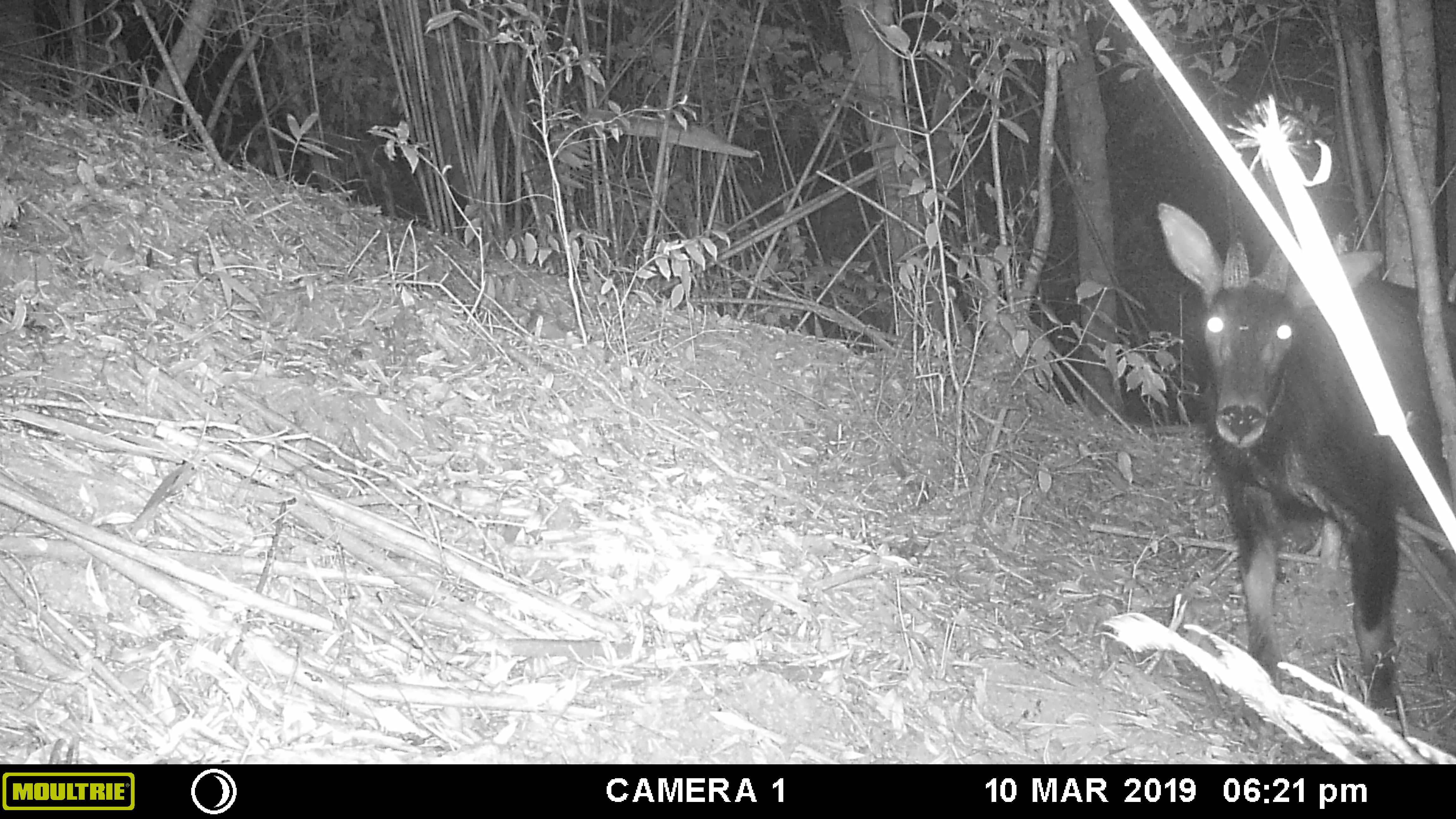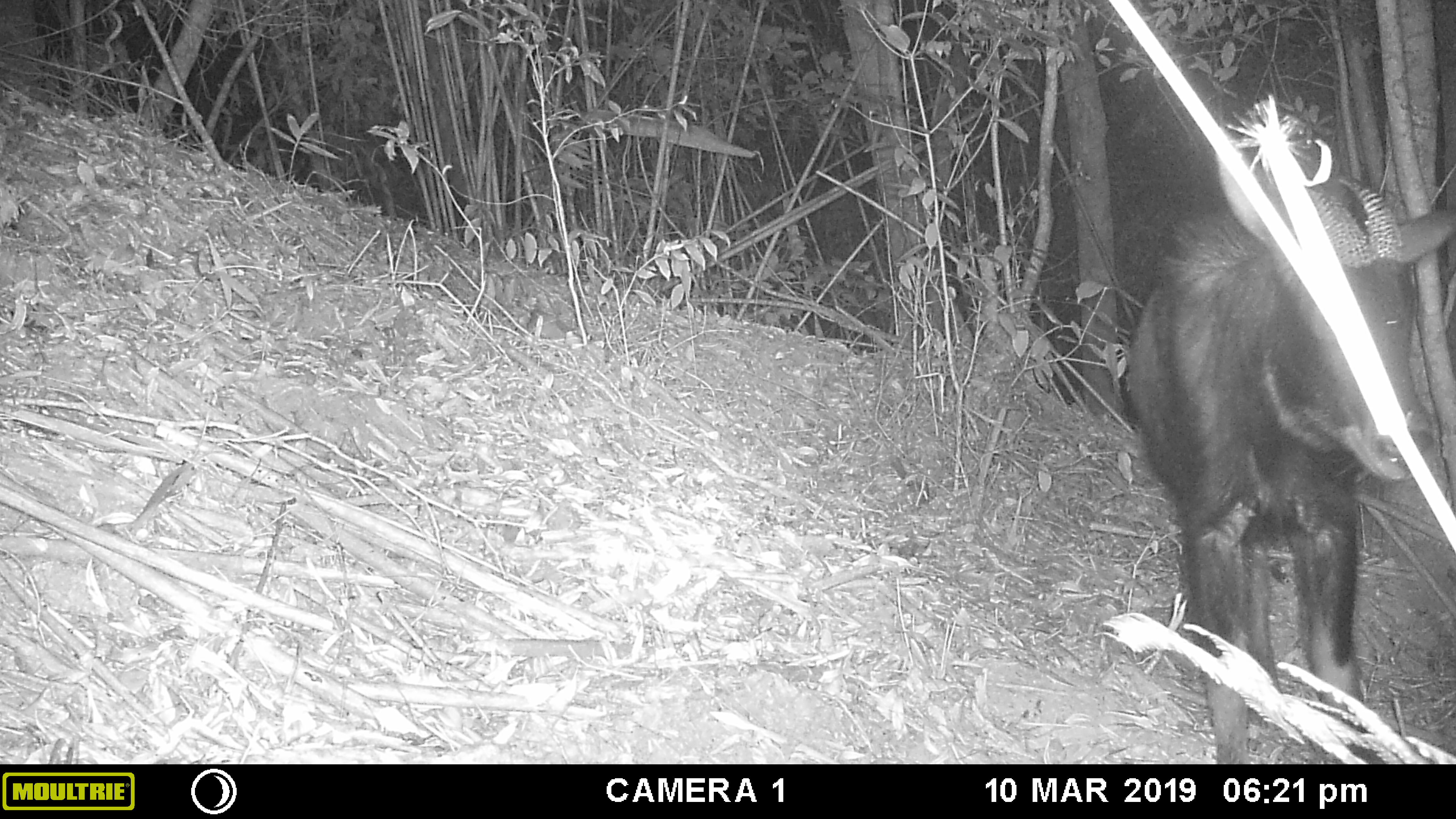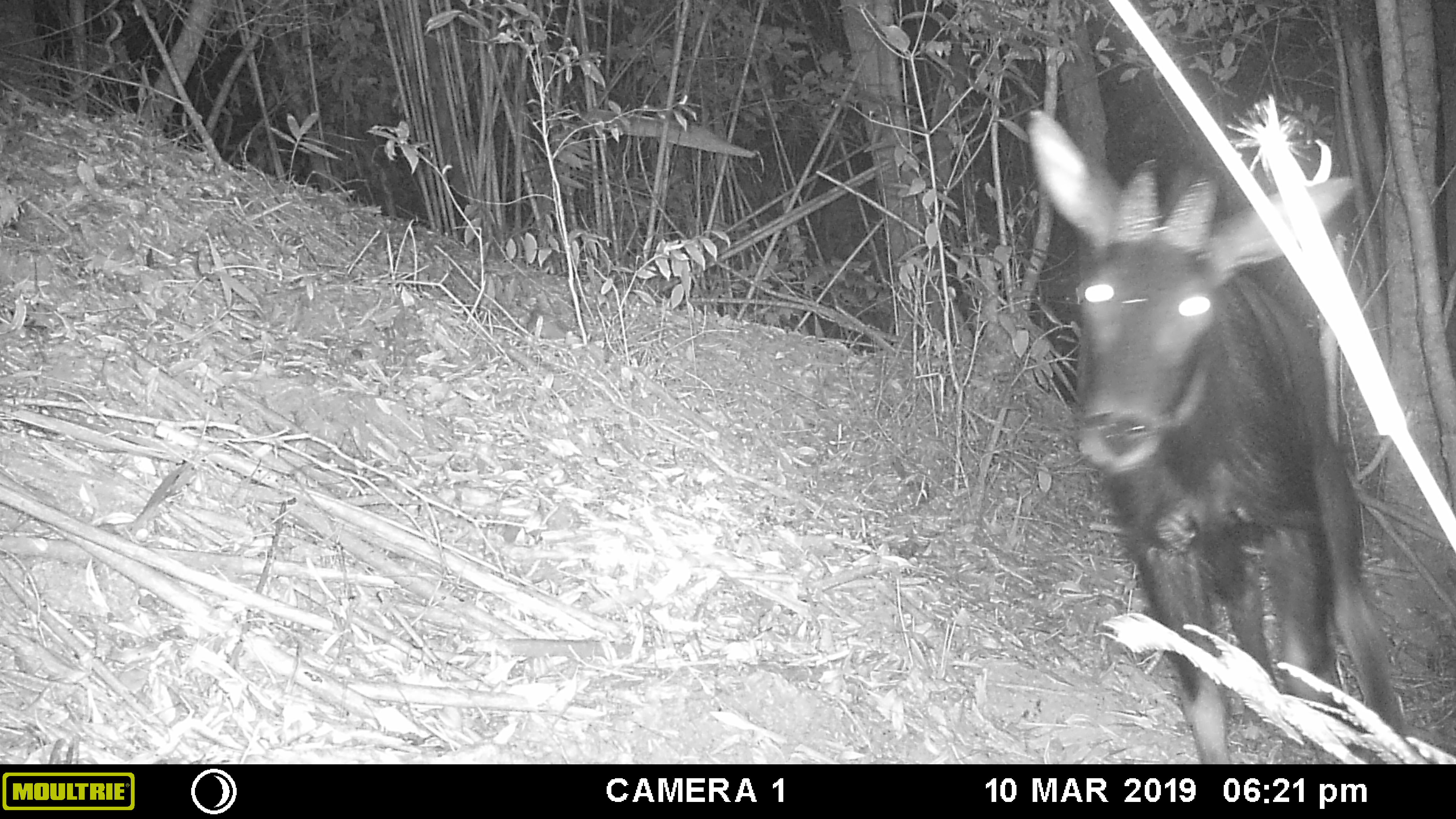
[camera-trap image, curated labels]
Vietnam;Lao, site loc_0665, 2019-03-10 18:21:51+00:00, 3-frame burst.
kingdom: Animalia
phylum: Chordata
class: Mammalia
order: Artiodactyla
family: Bovidae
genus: Capricornis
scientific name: Capricornis sumatraensis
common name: chinese serow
Chinese serow (Capricornis sumatraensis). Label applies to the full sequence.